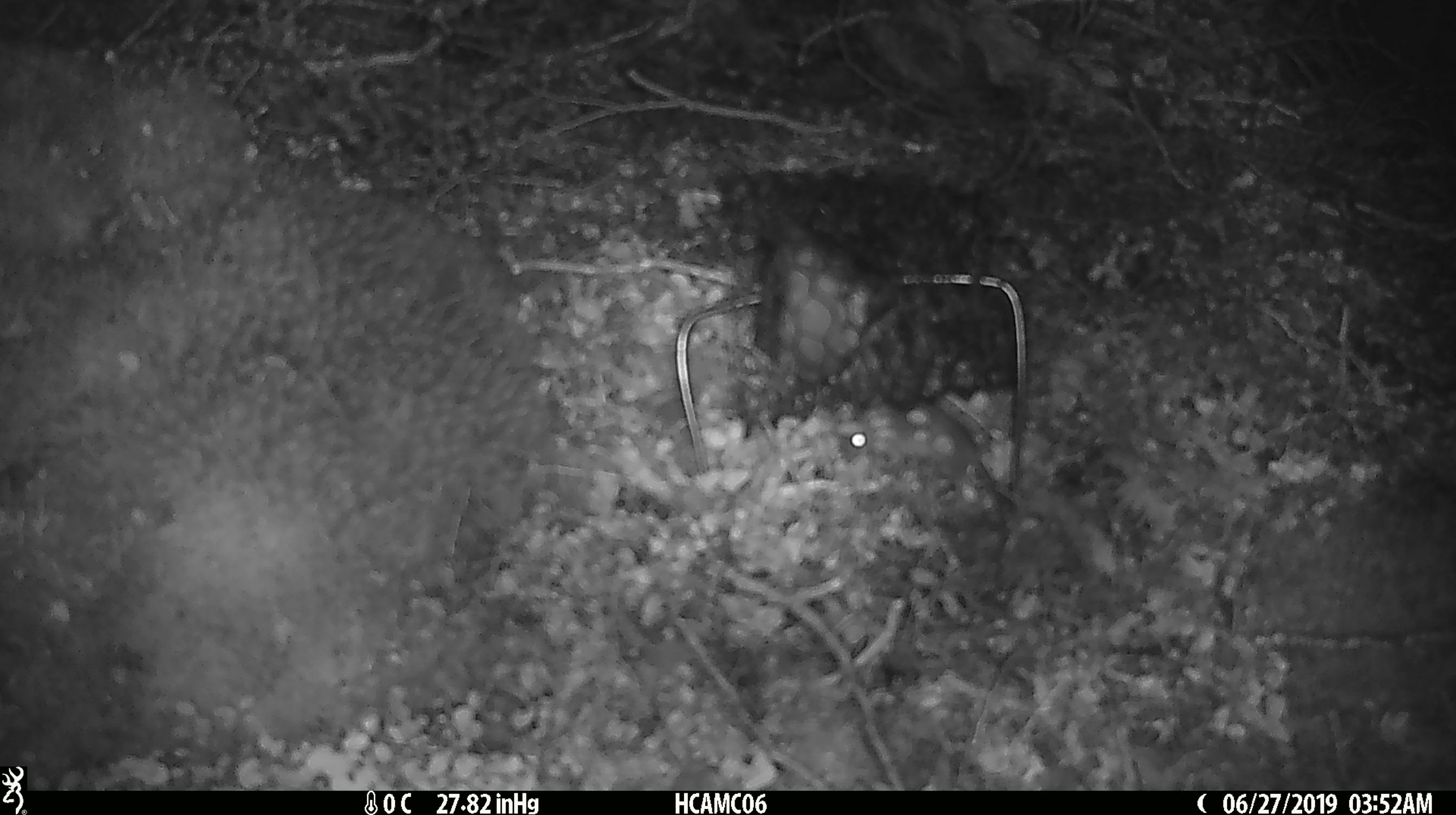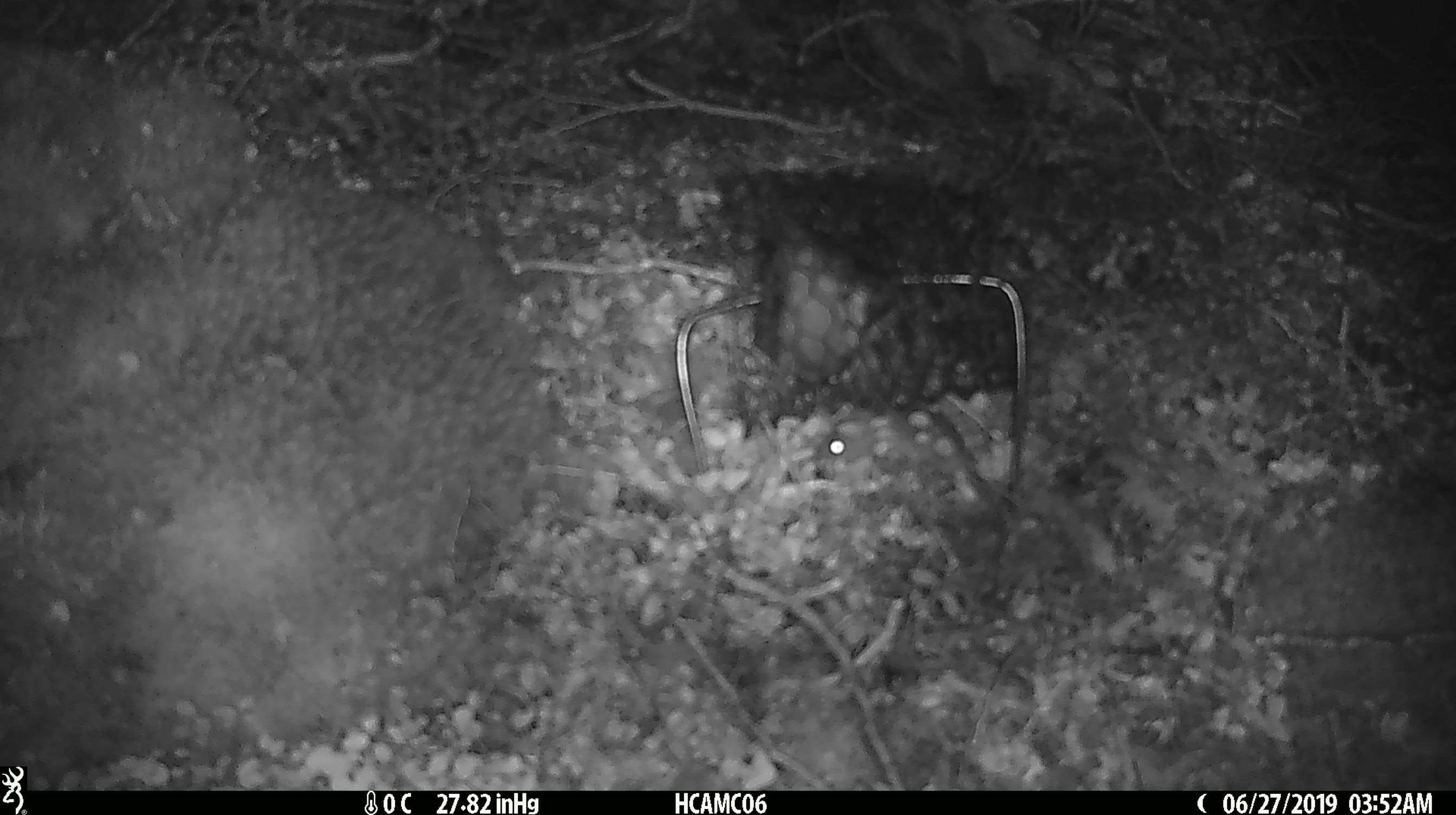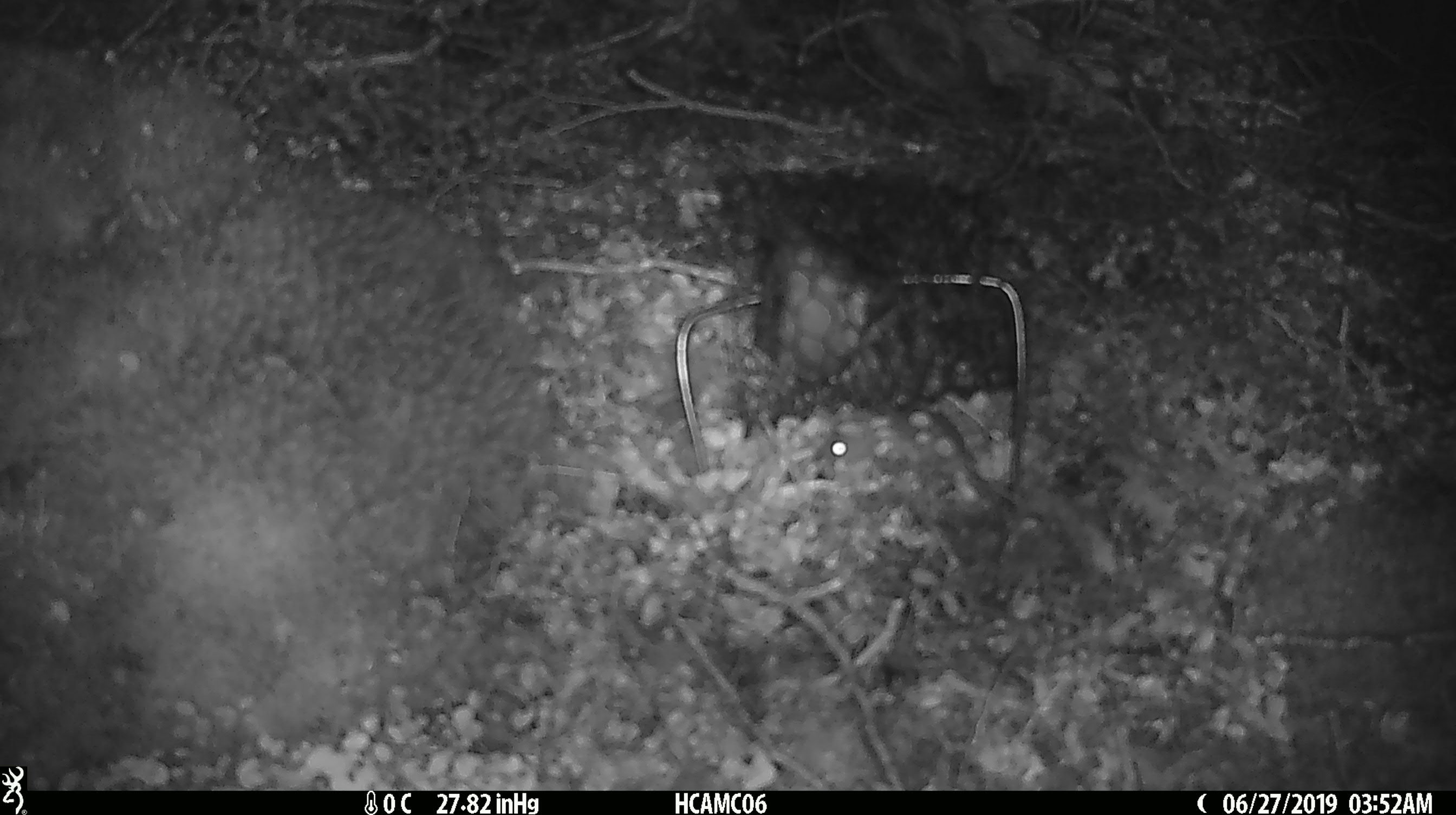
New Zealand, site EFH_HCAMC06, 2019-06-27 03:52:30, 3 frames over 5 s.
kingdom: Animalia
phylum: Chordata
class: Mammalia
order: Rodentia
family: Muridae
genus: Mus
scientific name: Mus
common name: mouse